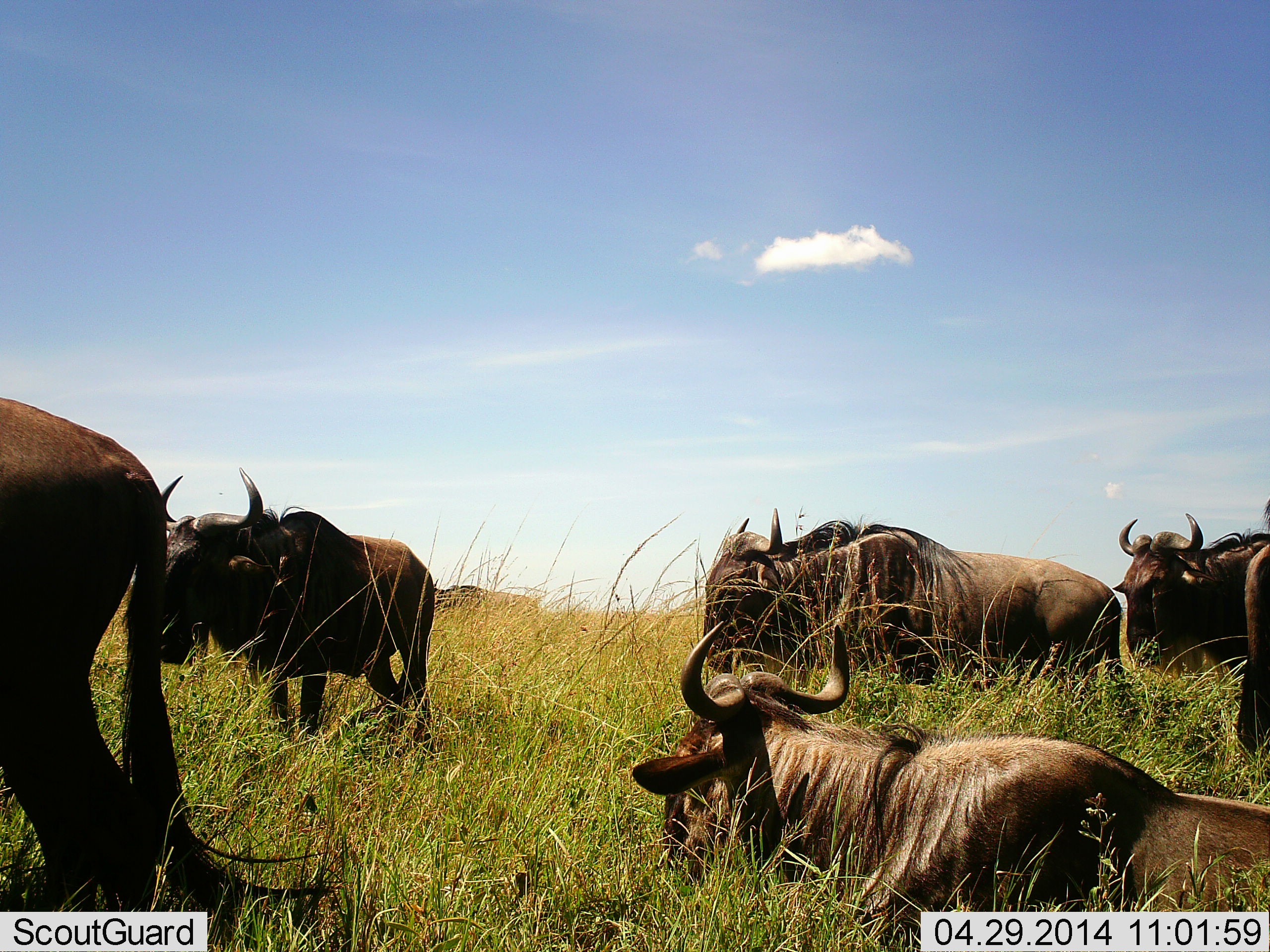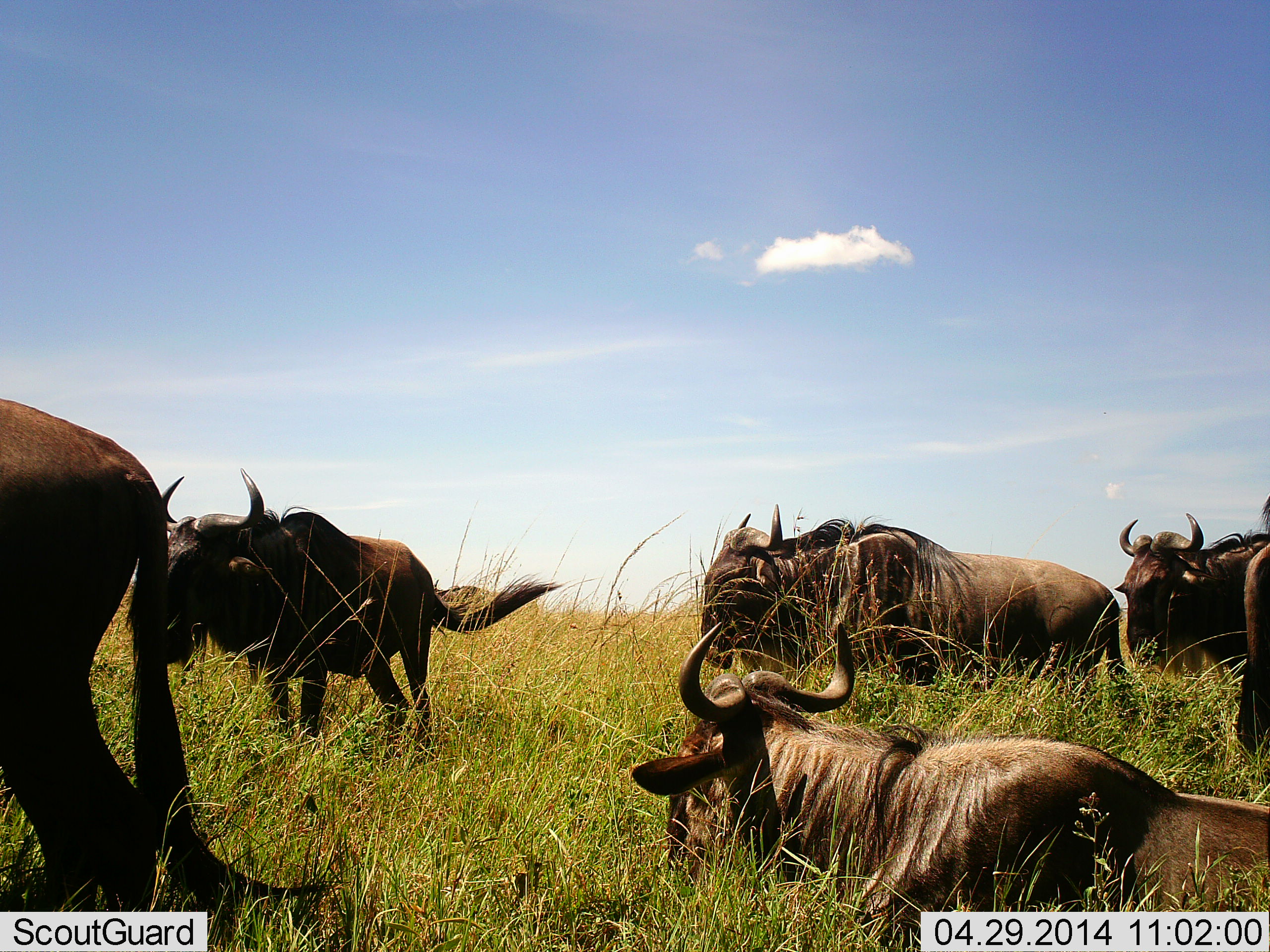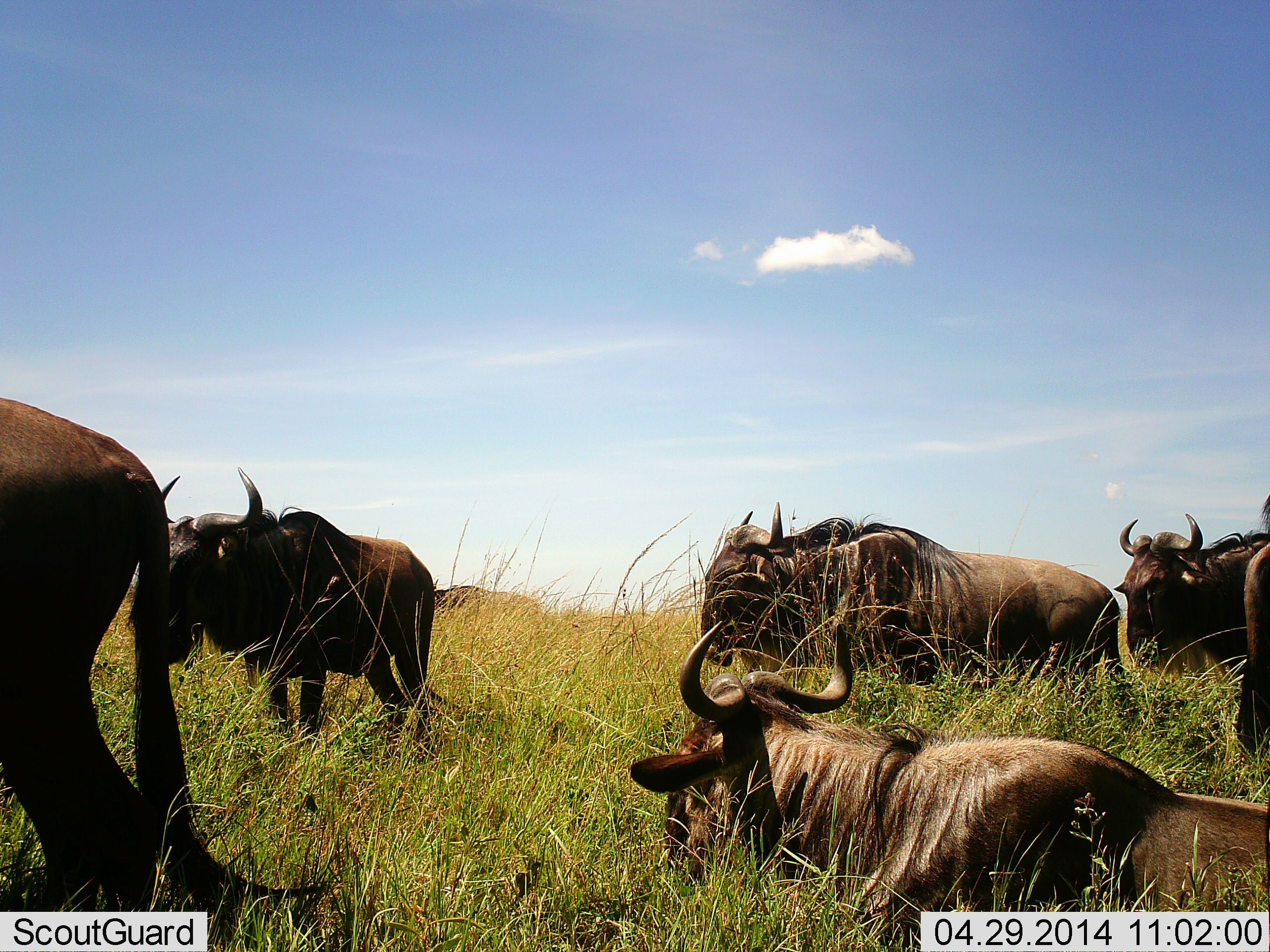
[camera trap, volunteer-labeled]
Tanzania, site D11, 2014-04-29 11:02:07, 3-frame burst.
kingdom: Animalia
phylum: Chordata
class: Mammalia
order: Artiodactyla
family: Bovidae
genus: Connochaetes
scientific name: Connochaetes taurinus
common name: blue wildebeest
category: wildebeest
Wildebeest (blue wildebeest) (Connochaetes taurinus), count 6. Behavior (volunteer vote fractions): standing 90%, resting 100%, moving 0%, interacting 0%. Young present (vote fraction): 0%. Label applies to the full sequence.